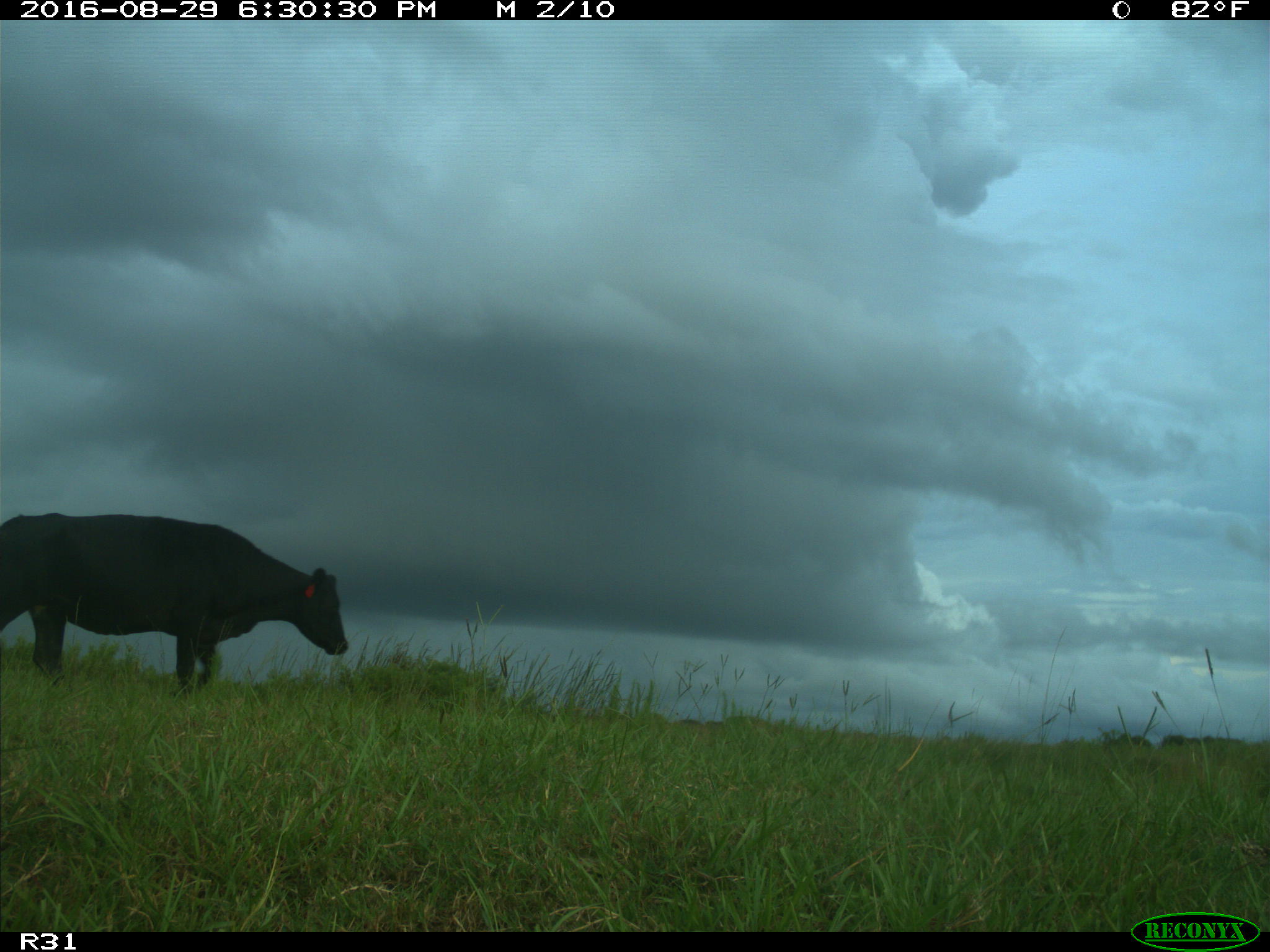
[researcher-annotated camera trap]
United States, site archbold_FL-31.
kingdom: Animalia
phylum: Chordata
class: Mammalia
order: Artiodactyla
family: Bovidae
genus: Bos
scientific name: Bos taurus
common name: domestic cow